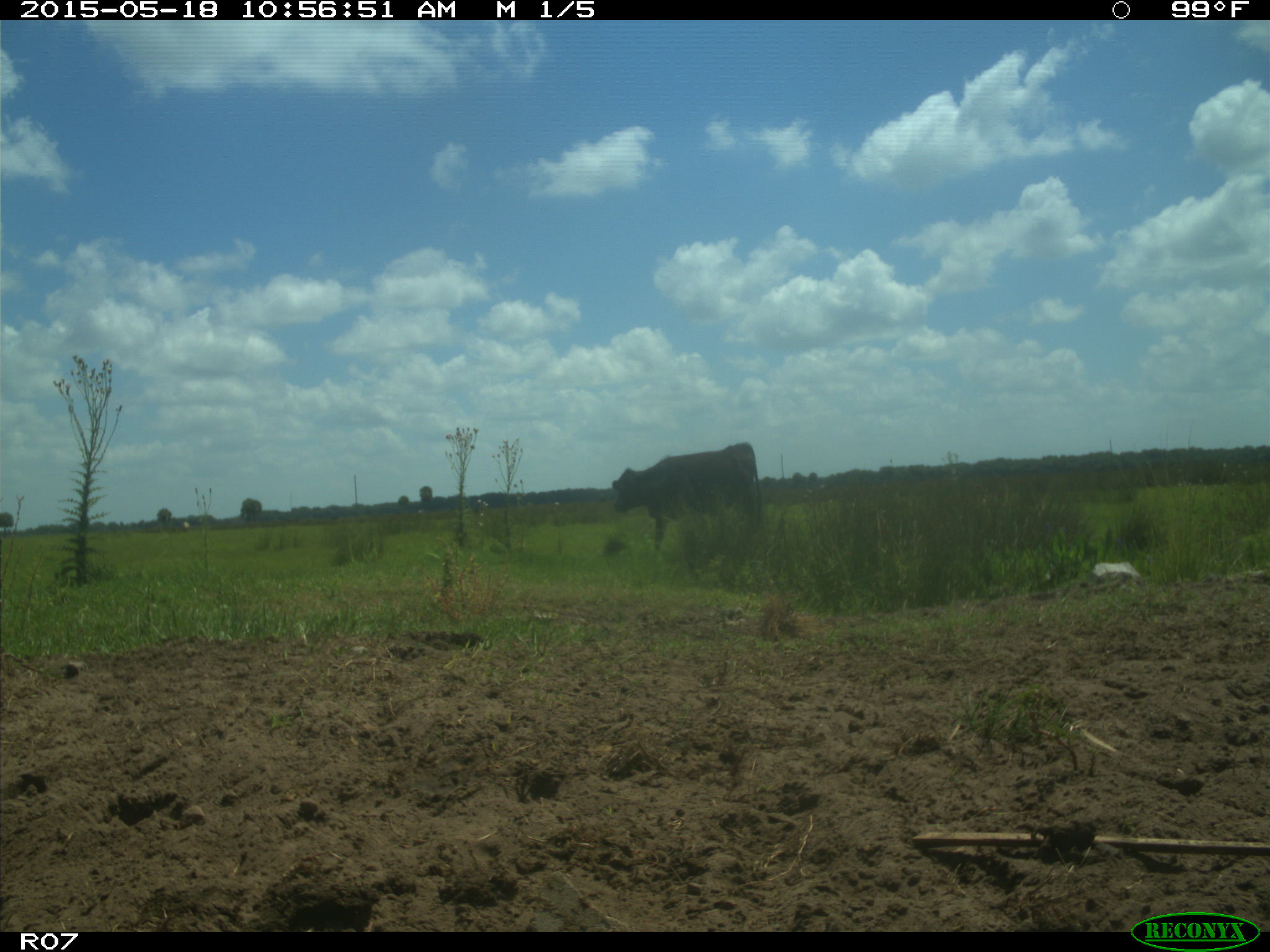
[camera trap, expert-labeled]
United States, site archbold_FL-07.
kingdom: Animalia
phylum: Chordata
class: Mammalia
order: Artiodactyla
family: Bovidae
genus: Bos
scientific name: Bos taurus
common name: domestic cow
Bos taurus (domestic cow).